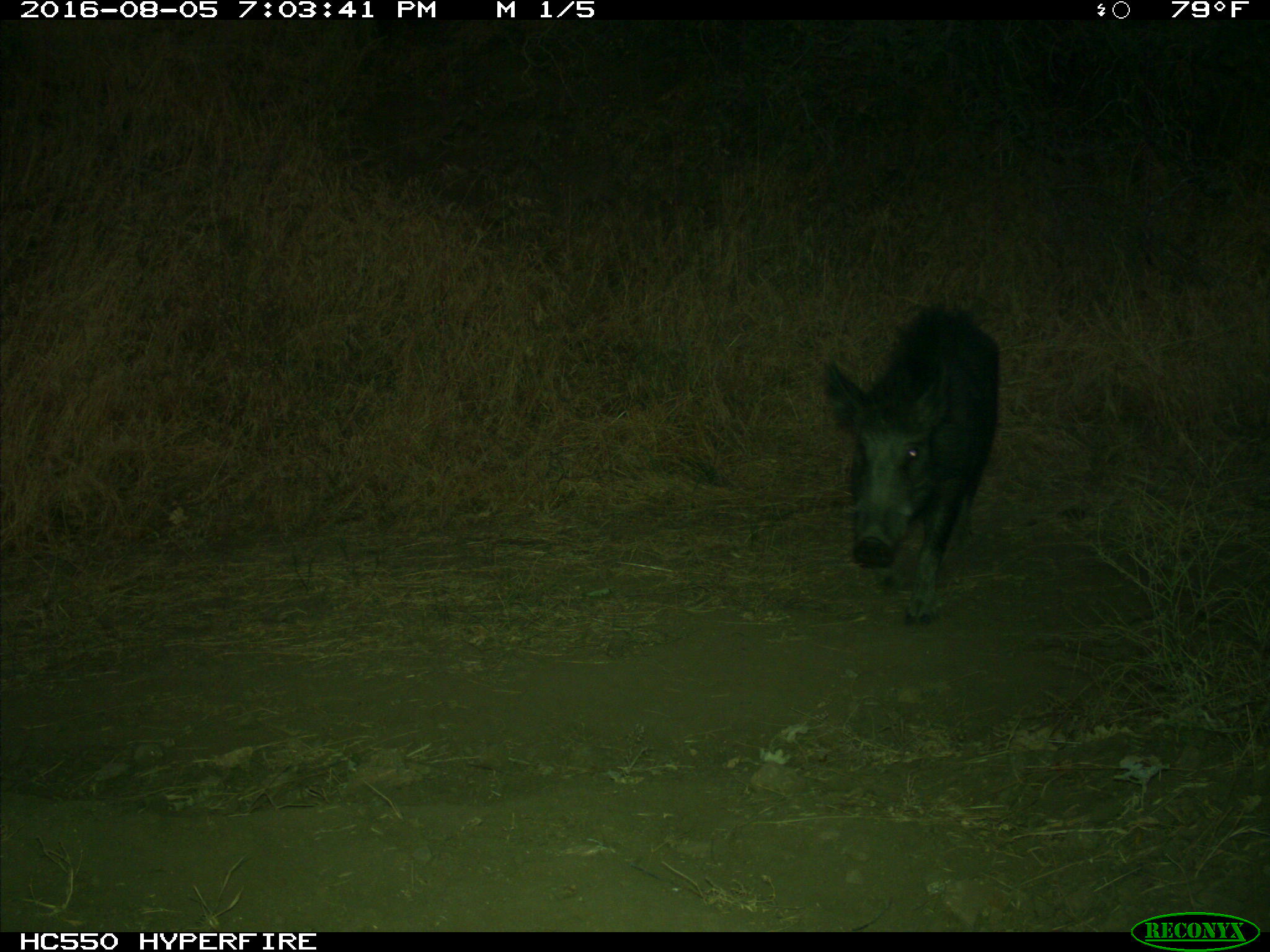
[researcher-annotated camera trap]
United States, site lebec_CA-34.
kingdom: Animalia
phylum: Chordata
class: Mammalia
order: Artiodactyla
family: Suidae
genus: Sus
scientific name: Sus scrofa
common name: wild boar